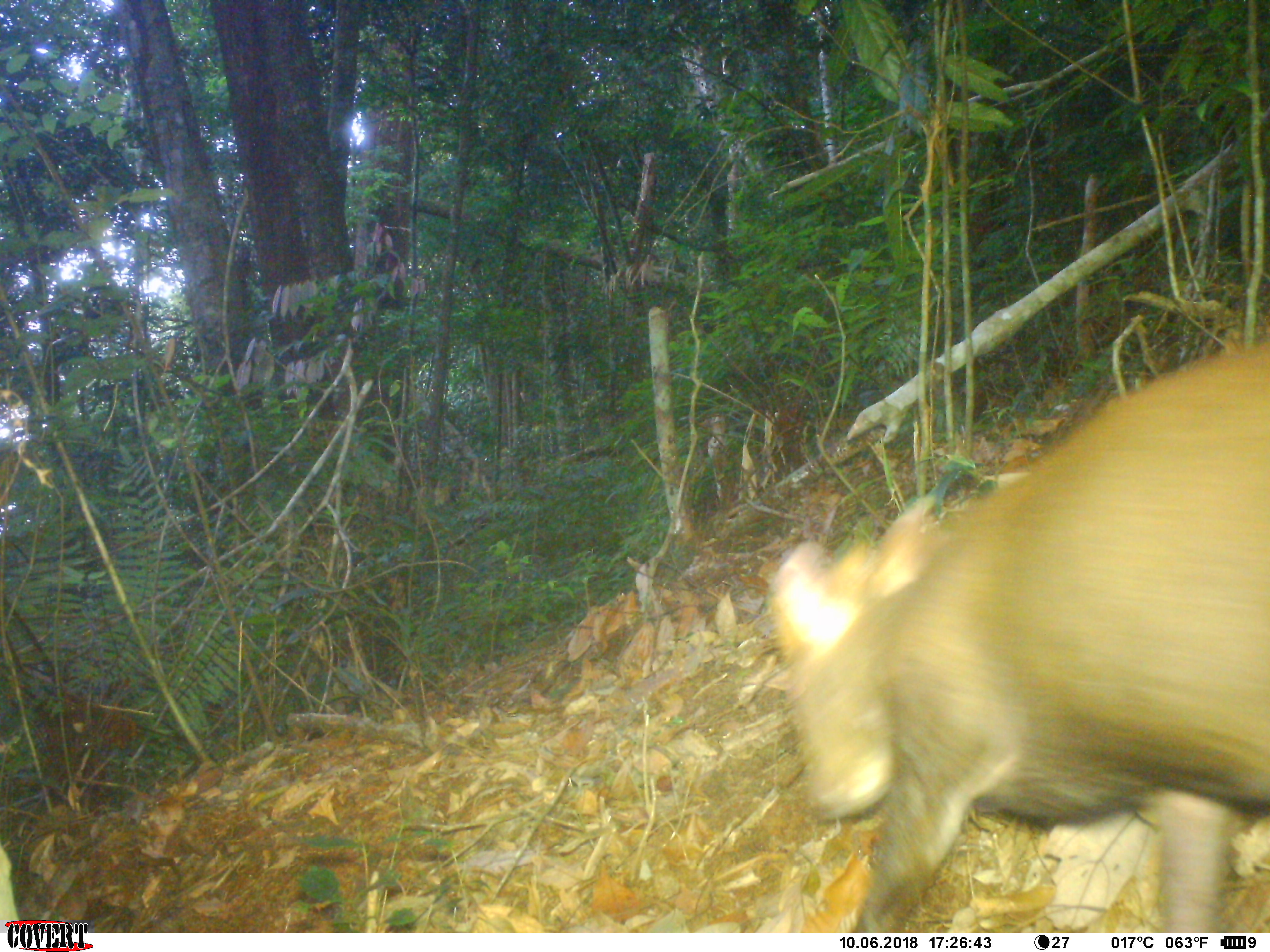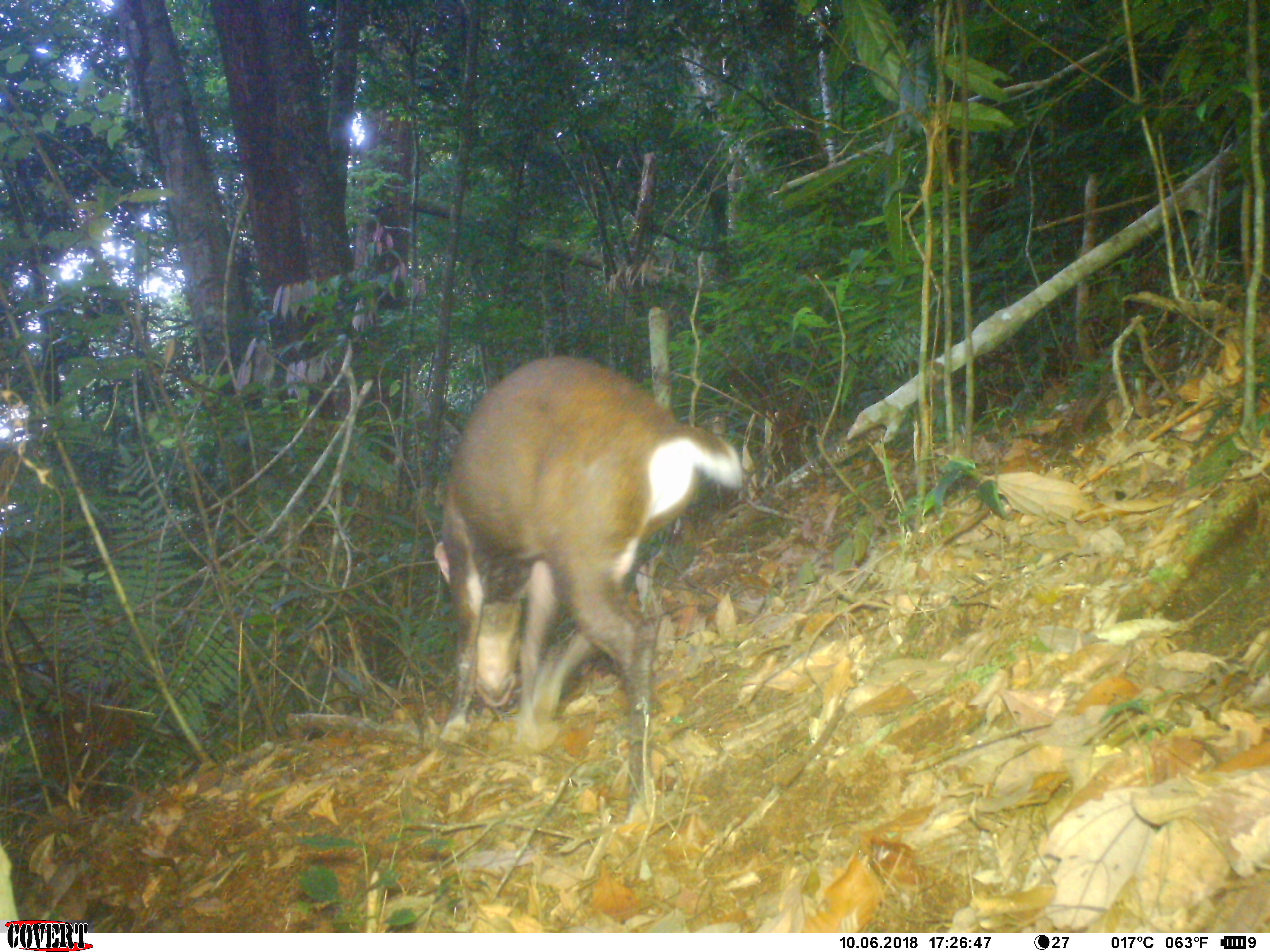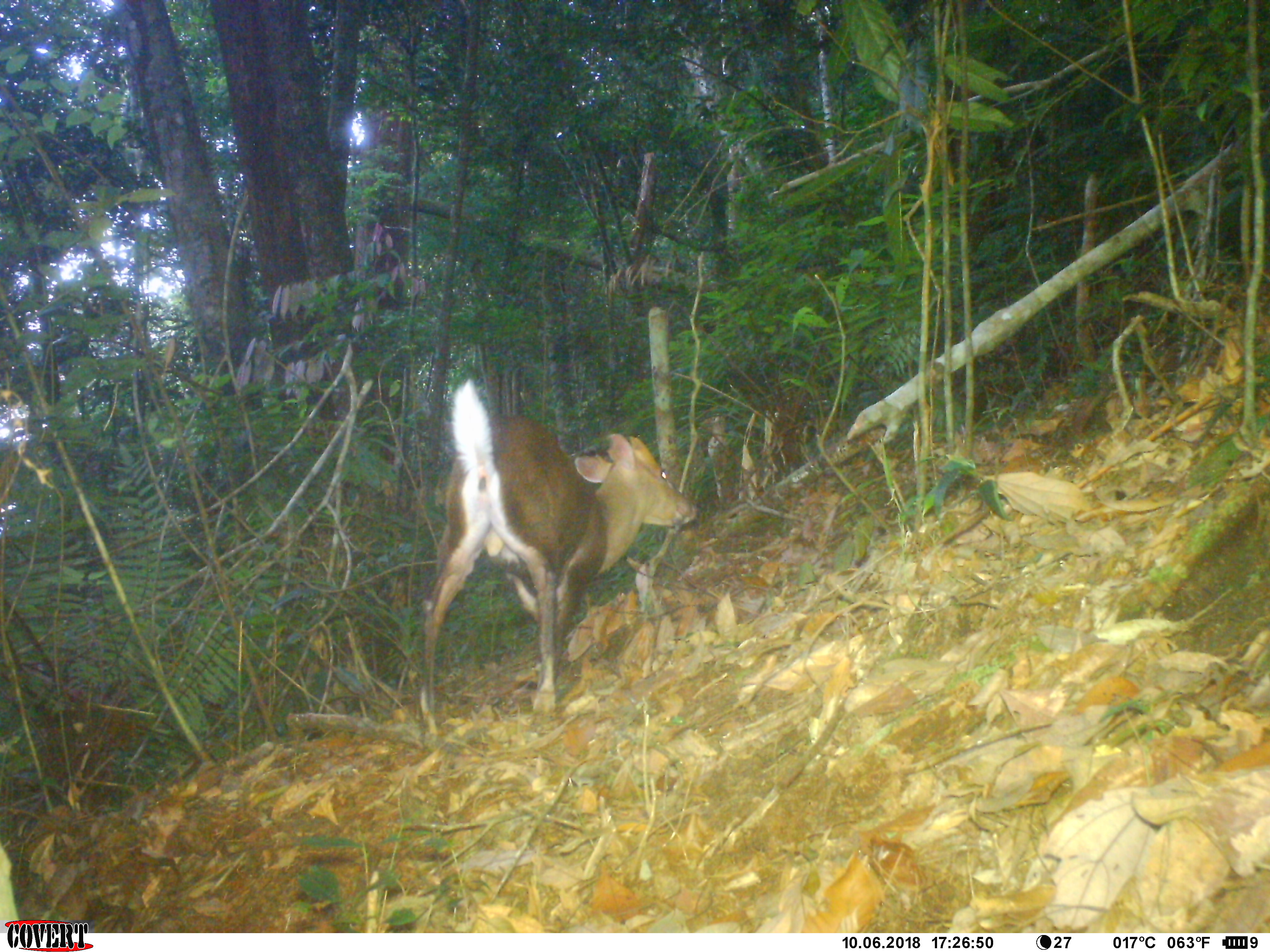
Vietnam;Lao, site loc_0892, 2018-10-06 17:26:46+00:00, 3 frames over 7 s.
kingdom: Animalia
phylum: Chordata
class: Mammalia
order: Artiodactyla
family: Cervidae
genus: Muntiacus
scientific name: Muntiacus rooseveltorum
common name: roosevelt's muntjac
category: roosevelts muntjac group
Roosevelts muntjac group (roosevelt's muntjac) (Muntiacus rooseveltorum). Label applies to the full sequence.